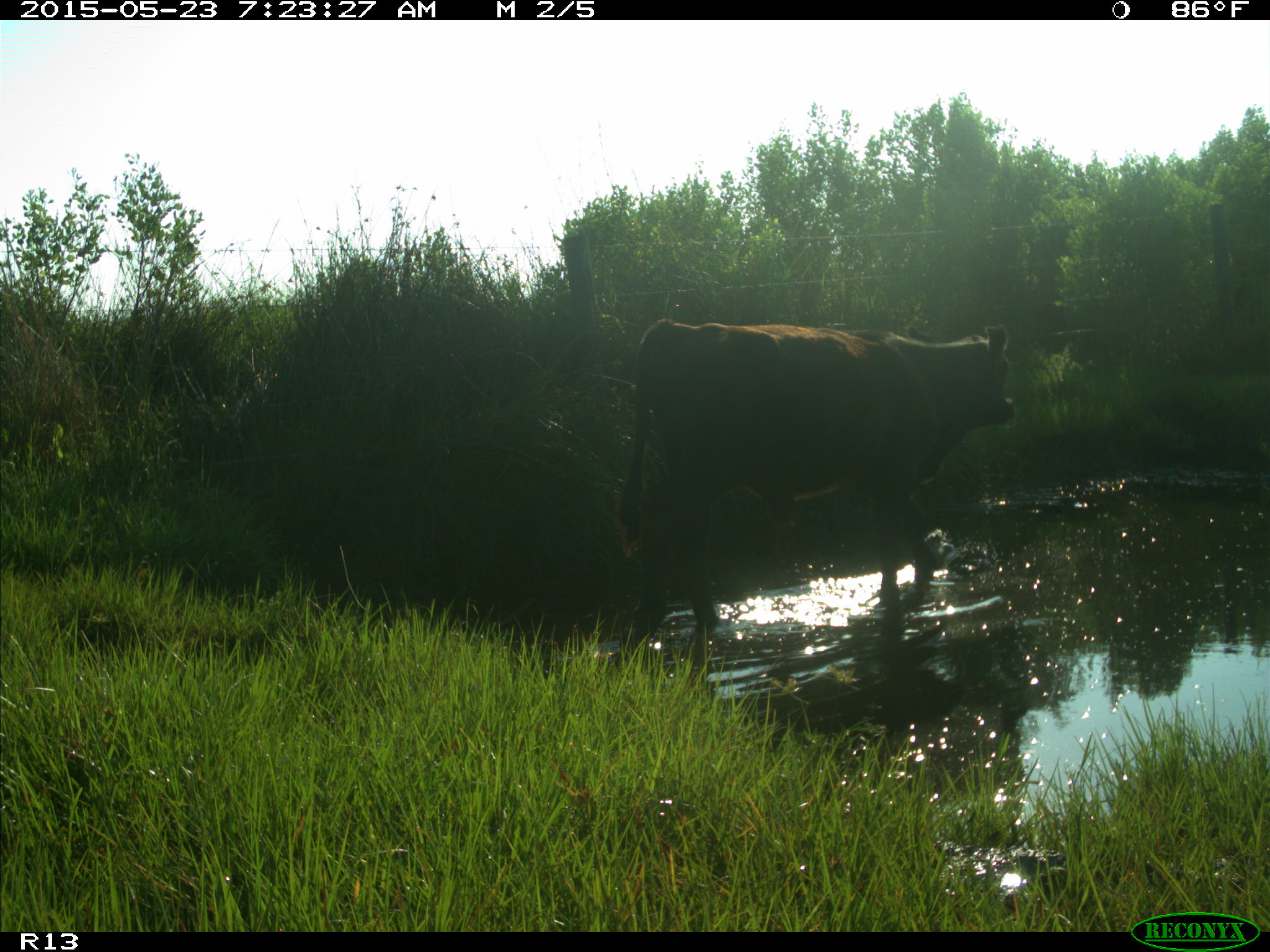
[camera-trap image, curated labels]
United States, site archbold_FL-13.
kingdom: Animalia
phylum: Chordata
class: Mammalia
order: Artiodactyla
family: Bovidae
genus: Bos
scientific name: Bos taurus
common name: domestic cow